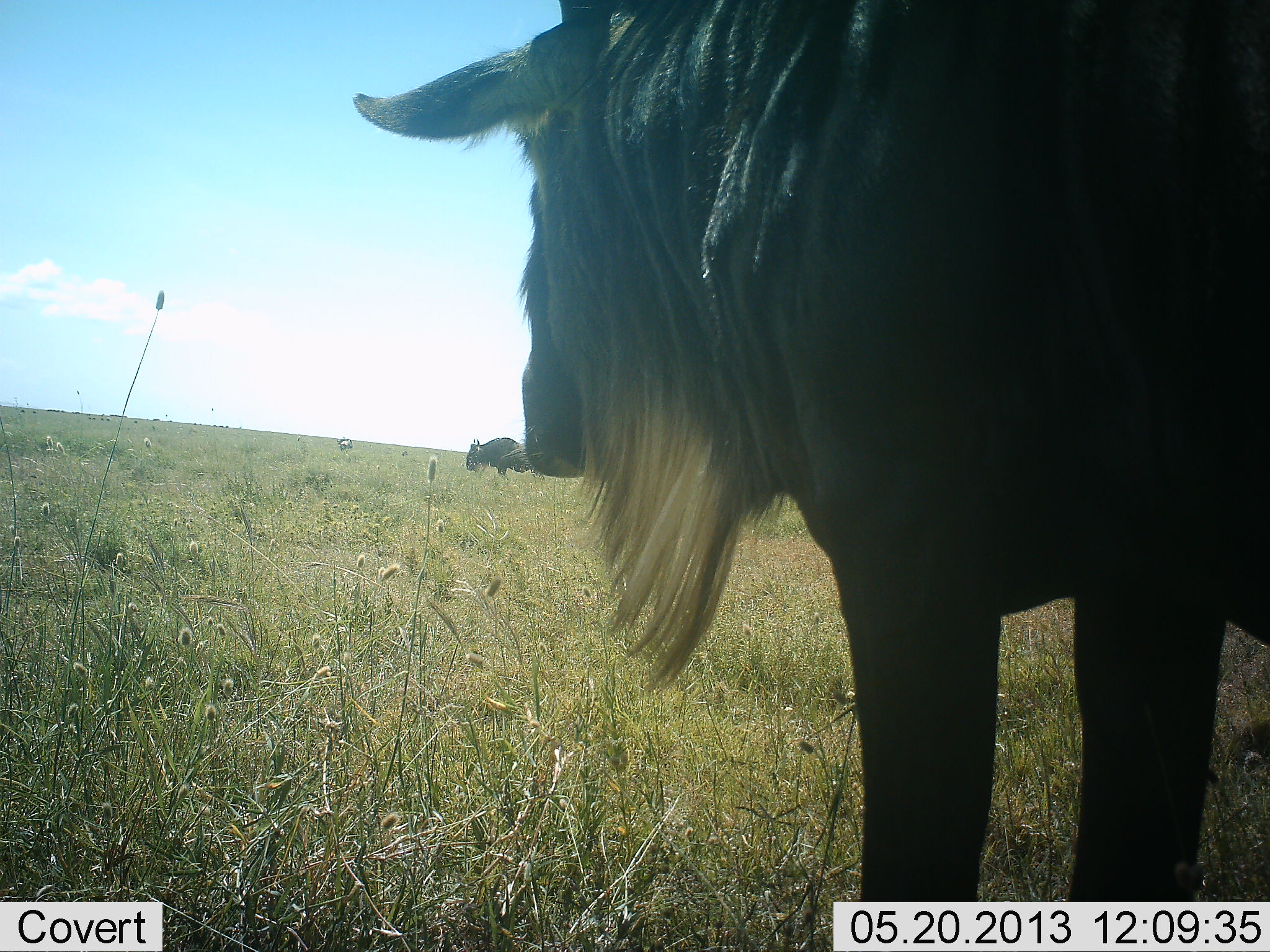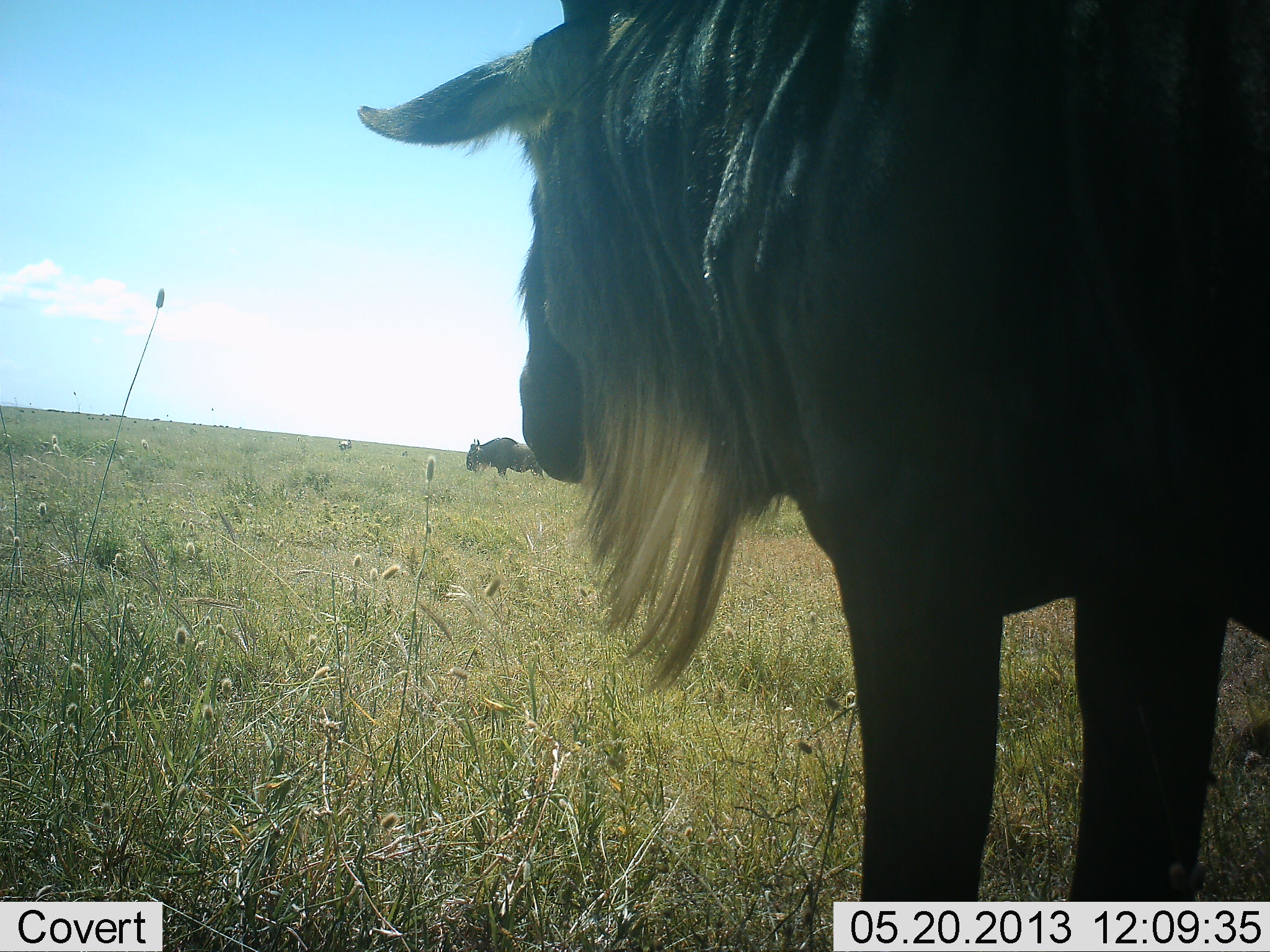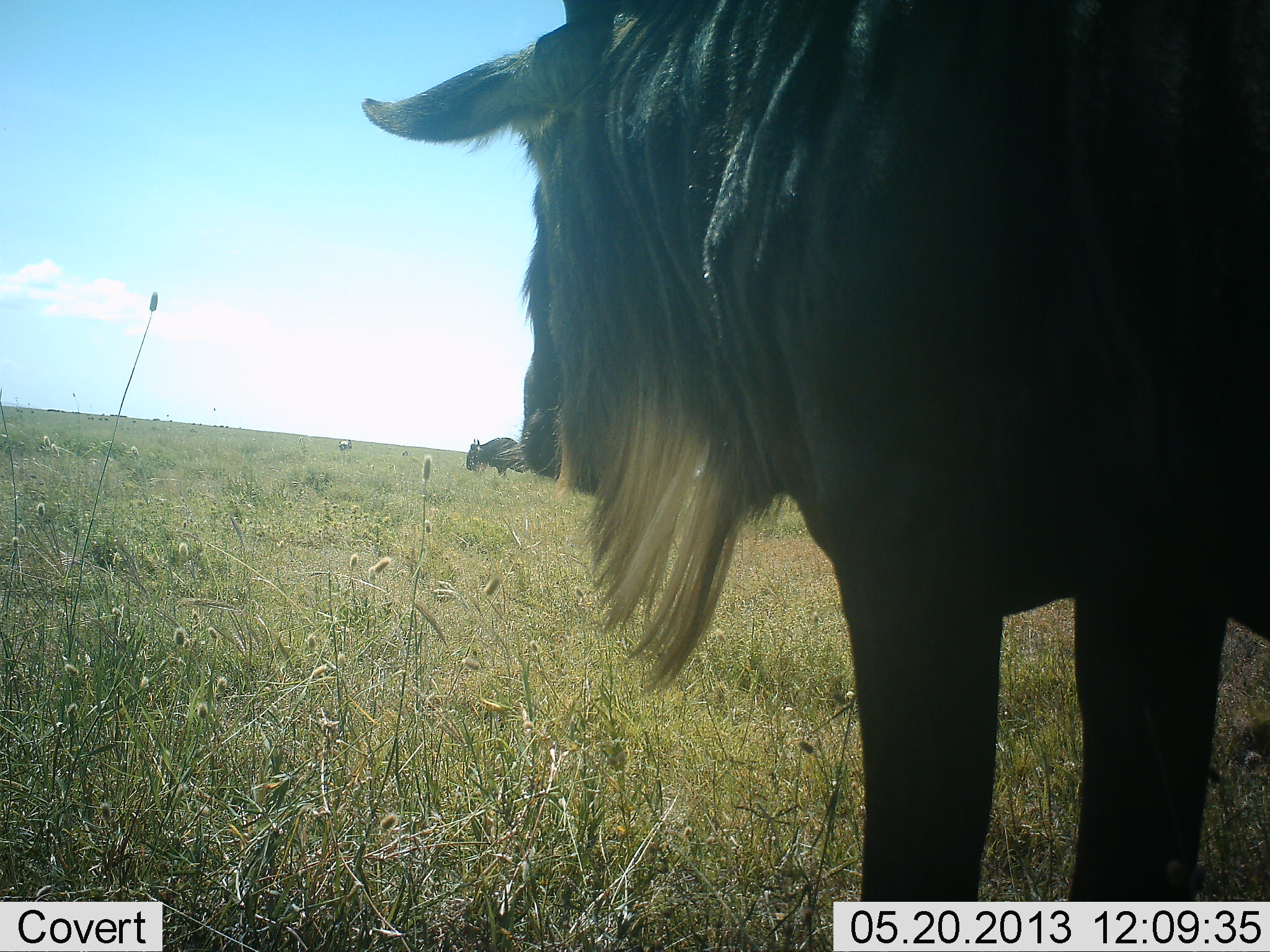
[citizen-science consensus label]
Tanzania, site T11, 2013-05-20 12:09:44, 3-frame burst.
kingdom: Animalia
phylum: Chordata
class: Mammalia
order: Artiodactyla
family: Bovidae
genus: Connochaetes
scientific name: Connochaetes taurinus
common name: blue wildebeest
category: wildebeest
Wildebeest (blue wildebeest) (Connochaetes taurinus), count 2. Behavior (volunteer vote fractions): standing 94%, resting 0%, moving 0%, interacting 0%. Young present (vote fraction): 0%. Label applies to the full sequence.